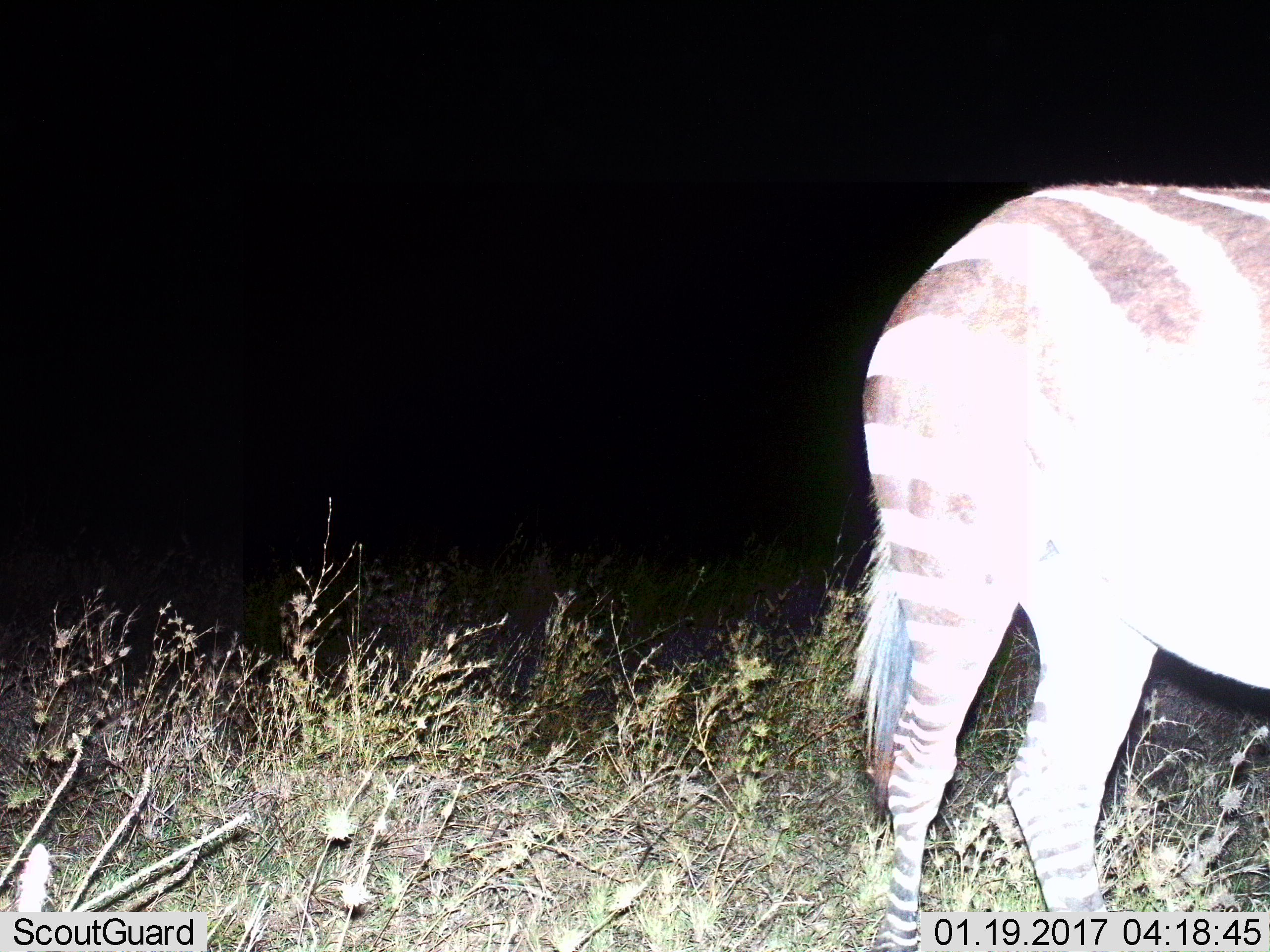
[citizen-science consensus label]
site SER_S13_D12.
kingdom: Animalia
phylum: Chordata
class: Mammalia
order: Perissodactyla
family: Equidae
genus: Equus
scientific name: Equus quagga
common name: plains zebra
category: zebraplains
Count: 1.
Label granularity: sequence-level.